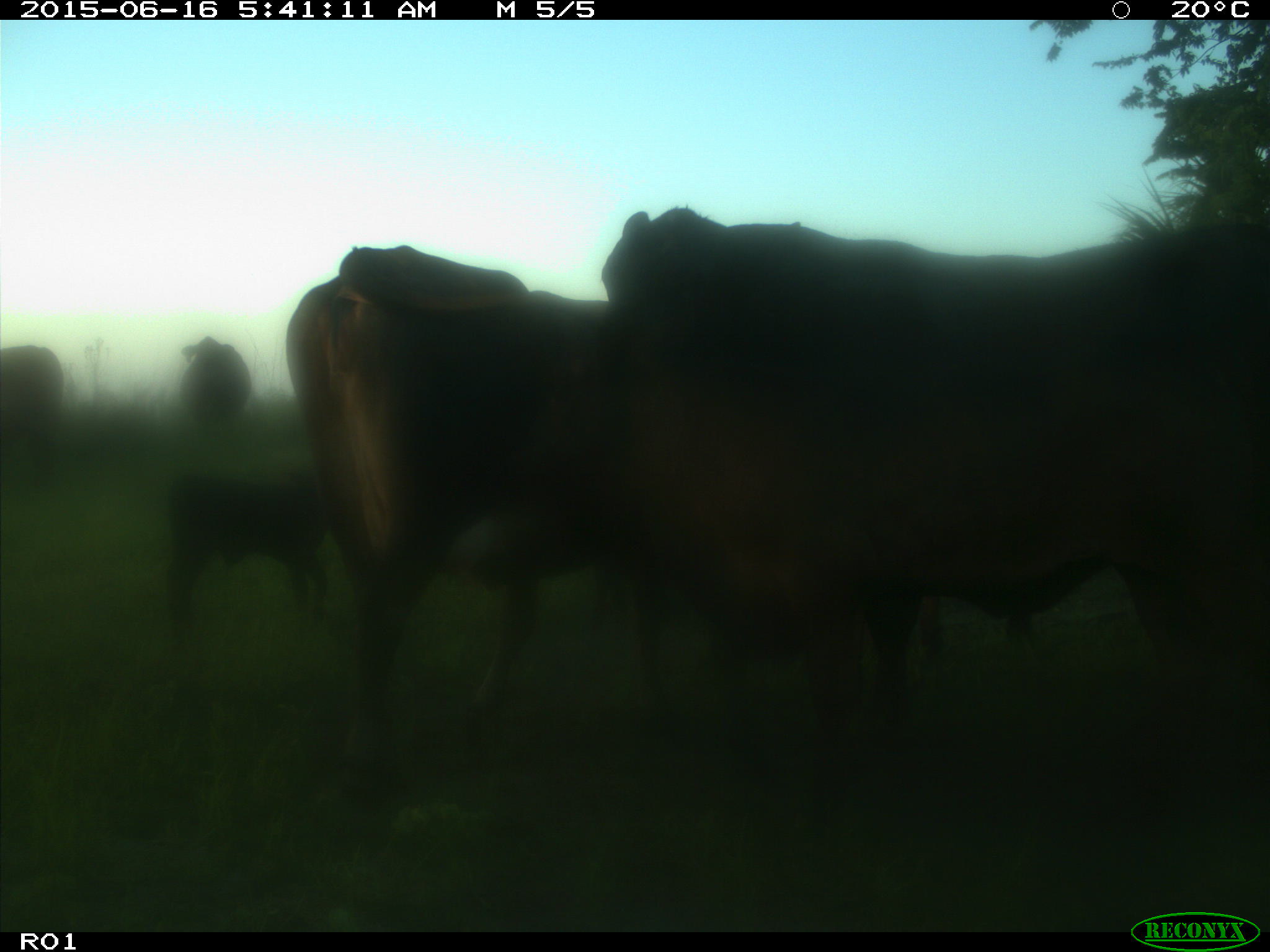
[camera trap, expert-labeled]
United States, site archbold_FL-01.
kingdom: Animalia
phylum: Chordata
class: Mammalia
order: Artiodactyla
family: Bovidae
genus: Bos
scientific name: Bos taurus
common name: domestic cow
Bos taurus (domestic cow).